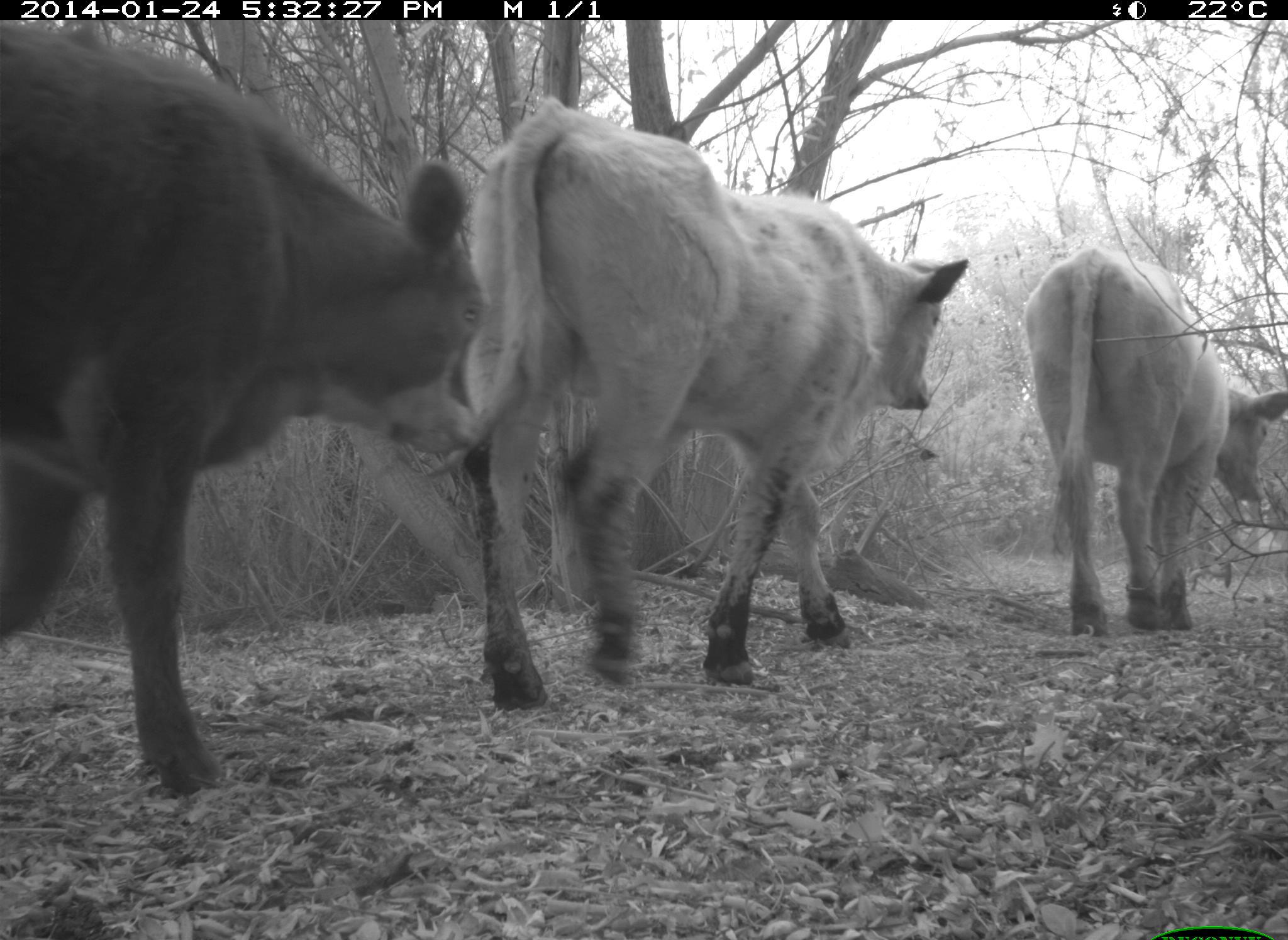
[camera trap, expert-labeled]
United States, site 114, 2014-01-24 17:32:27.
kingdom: Animalia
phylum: Chordata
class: Mammalia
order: Artiodactyla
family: Bovidae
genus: Bos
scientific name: Bos taurus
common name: cow